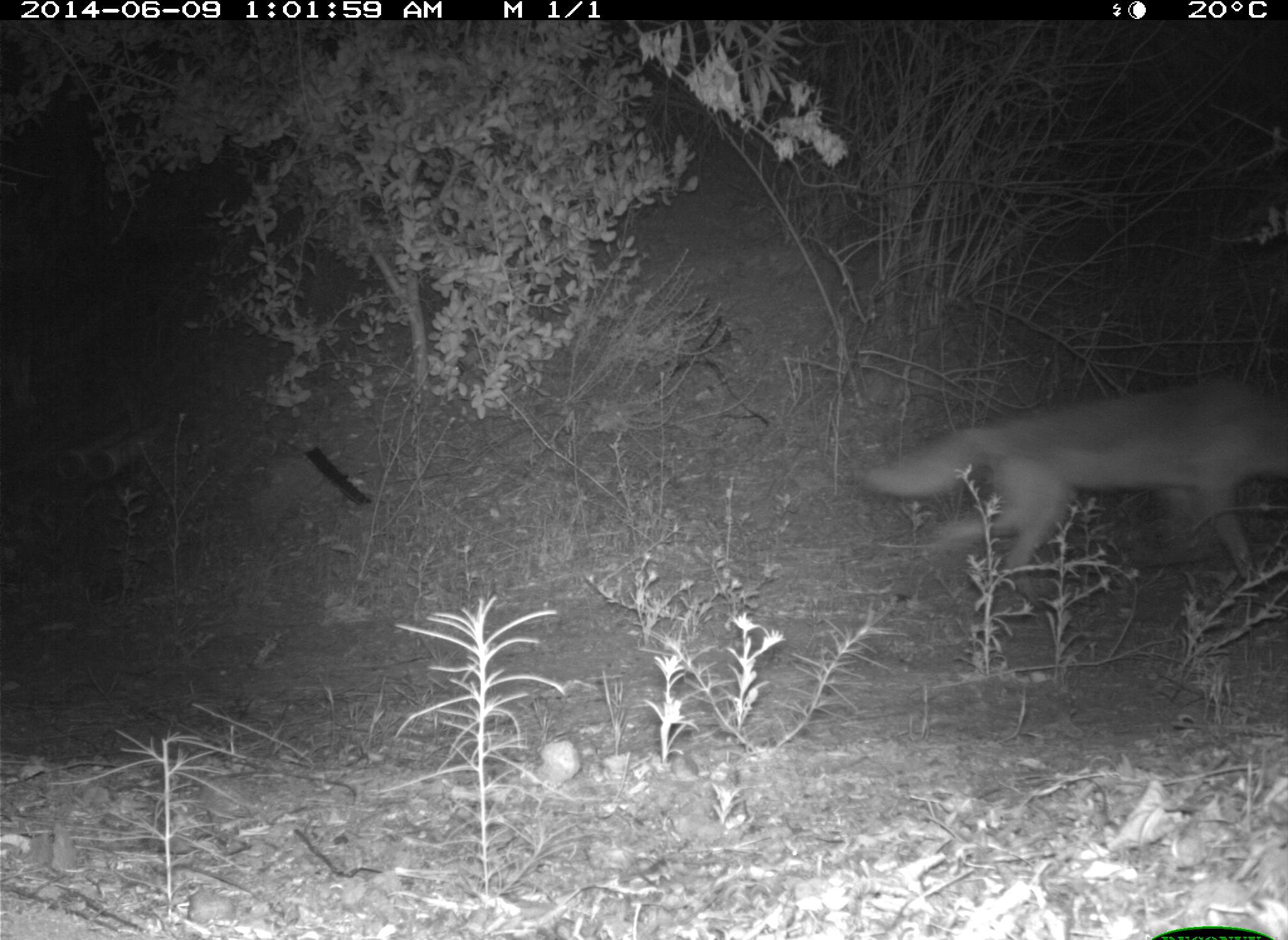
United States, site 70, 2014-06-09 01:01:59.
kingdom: Animalia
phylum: Chordata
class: Mammalia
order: Carnivora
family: Canidae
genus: Canis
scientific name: Canis latrans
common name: coyote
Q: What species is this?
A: Coyote (Canis latrans).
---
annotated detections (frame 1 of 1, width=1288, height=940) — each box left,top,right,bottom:
coyote: 854,379,1288,608